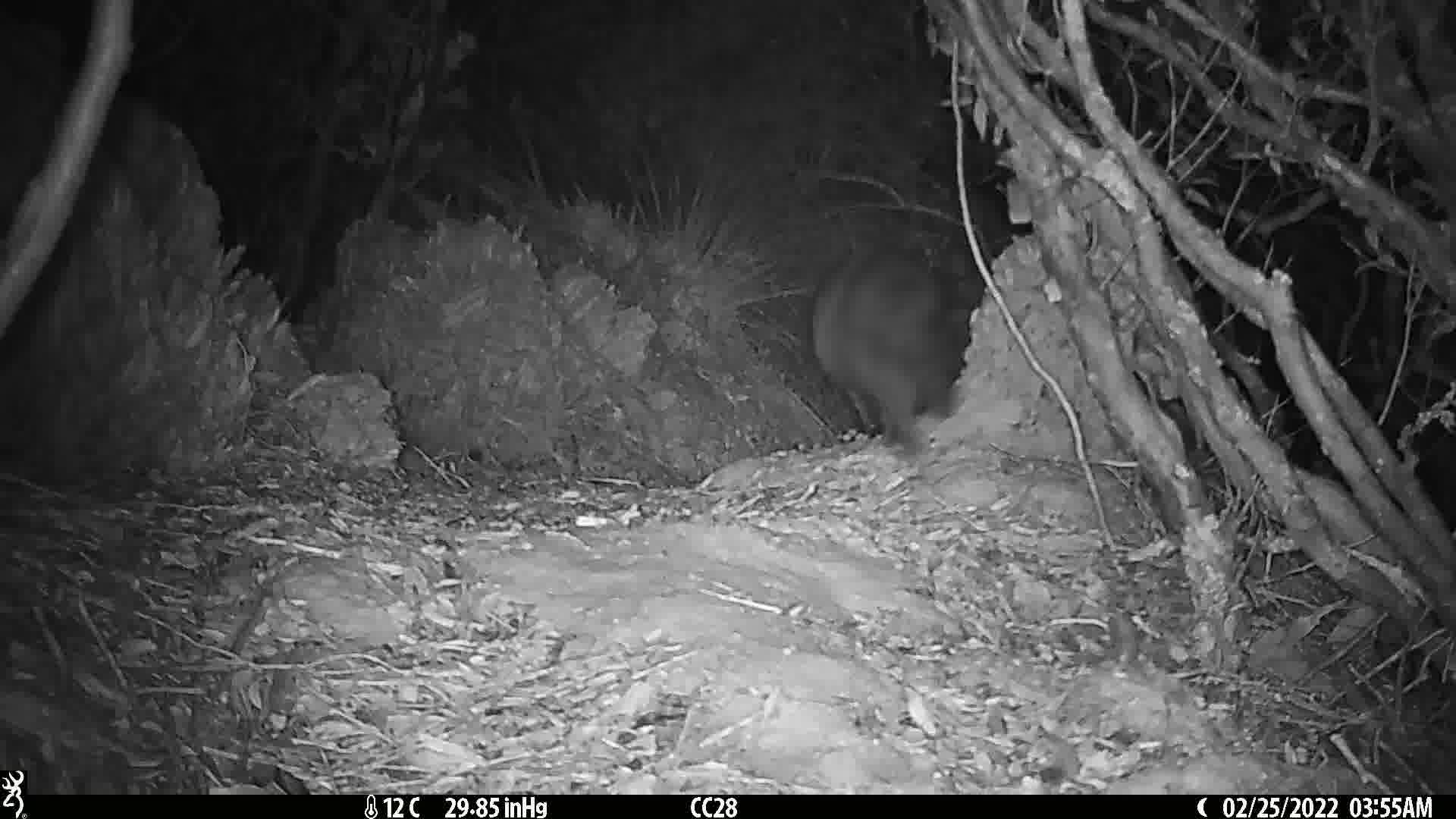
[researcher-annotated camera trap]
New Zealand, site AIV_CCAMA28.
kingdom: Animalia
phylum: Chordata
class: Mammalia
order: Carnivora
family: Felidae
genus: Felis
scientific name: Felis catus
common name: domestic cat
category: cat